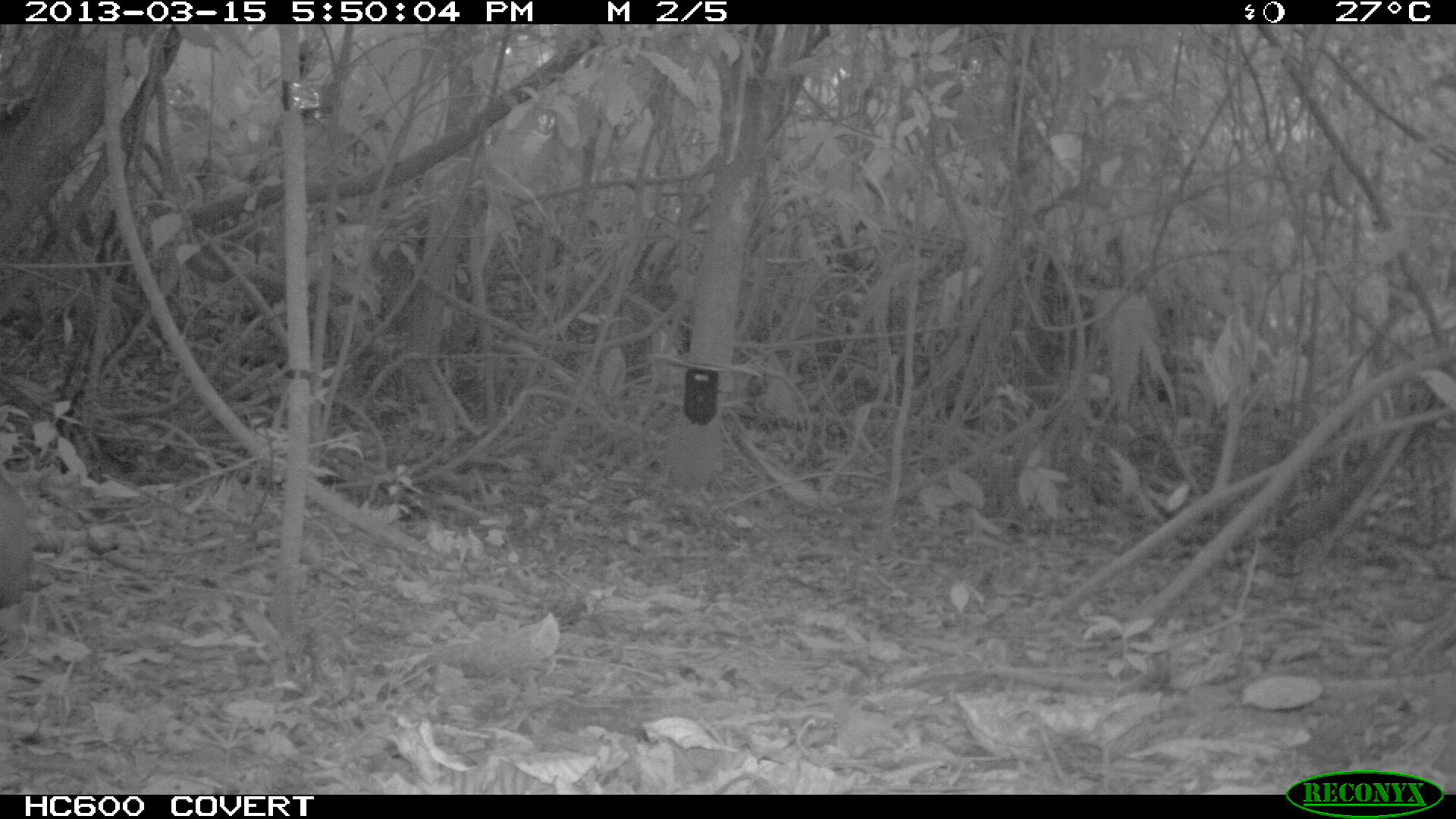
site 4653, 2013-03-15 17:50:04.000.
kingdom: Animalia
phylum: Chordata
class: Mammalia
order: Rodentia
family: Dasyproctidae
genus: Dasyprocta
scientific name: Dasyprocta leporina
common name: red-rumped agouti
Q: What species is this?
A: Dasyprocta leporina (red-rumped agouti).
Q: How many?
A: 1.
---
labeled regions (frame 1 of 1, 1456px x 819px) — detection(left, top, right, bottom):
dasyprocta leporina: detection(0, 469, 30, 609)